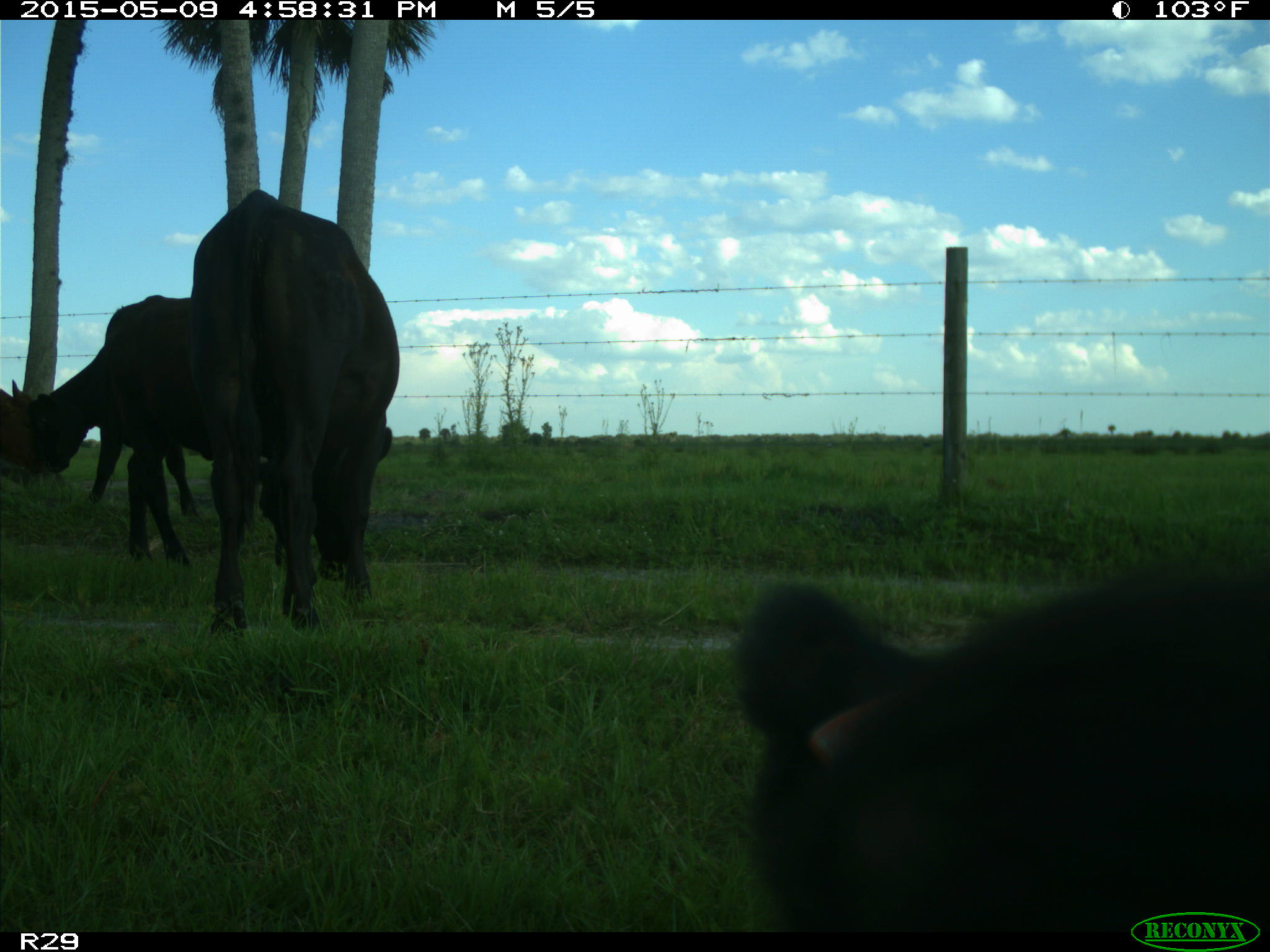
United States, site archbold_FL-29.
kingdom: Animalia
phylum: Chordata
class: Mammalia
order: Artiodactyla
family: Bovidae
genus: Bos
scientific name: Bos taurus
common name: domestic cow